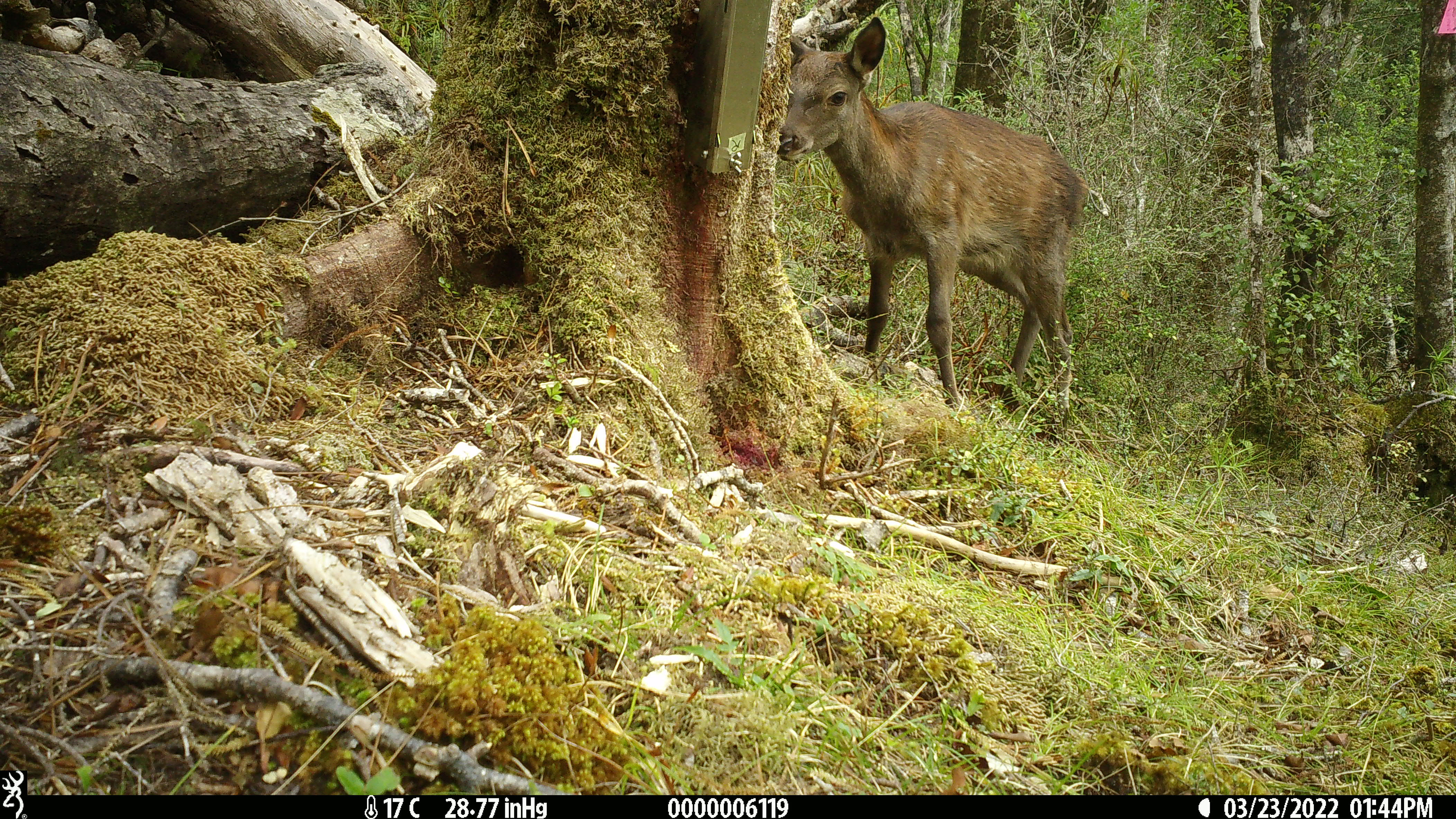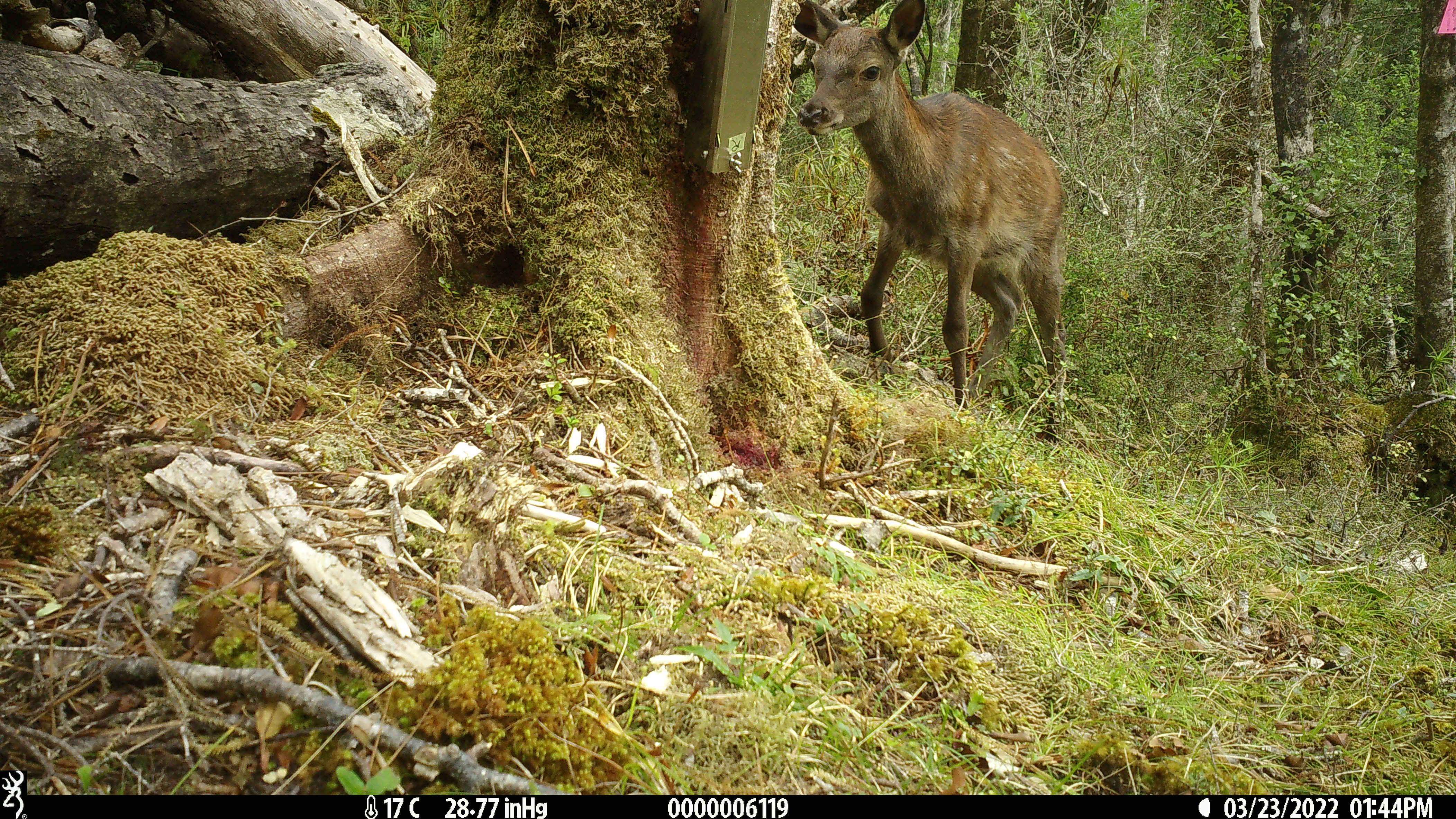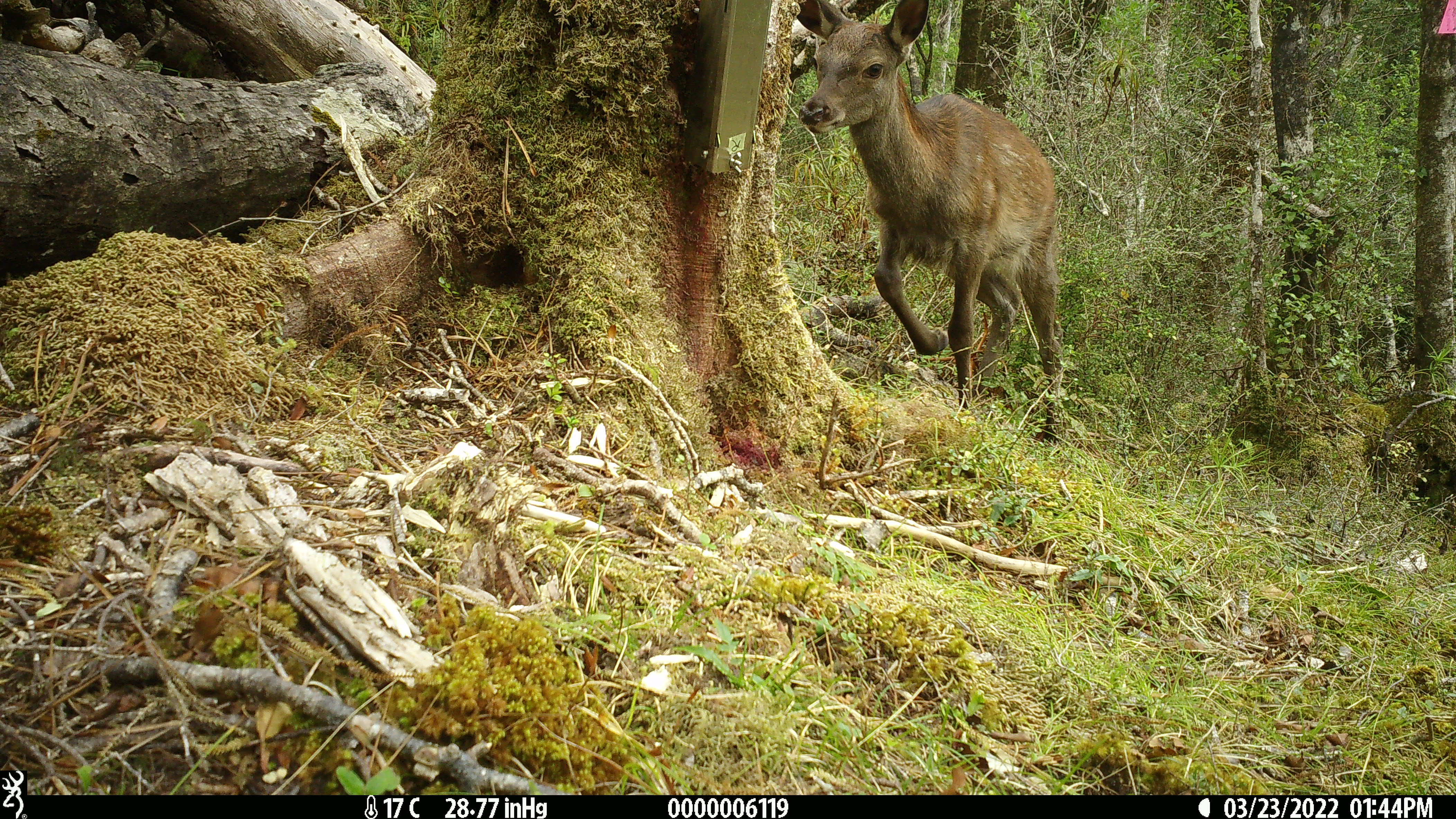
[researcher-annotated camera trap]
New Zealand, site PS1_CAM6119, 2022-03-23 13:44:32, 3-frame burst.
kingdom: Animalia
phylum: Chordata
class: Mammalia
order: Artiodactyla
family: Cervidae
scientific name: Cervidae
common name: deer